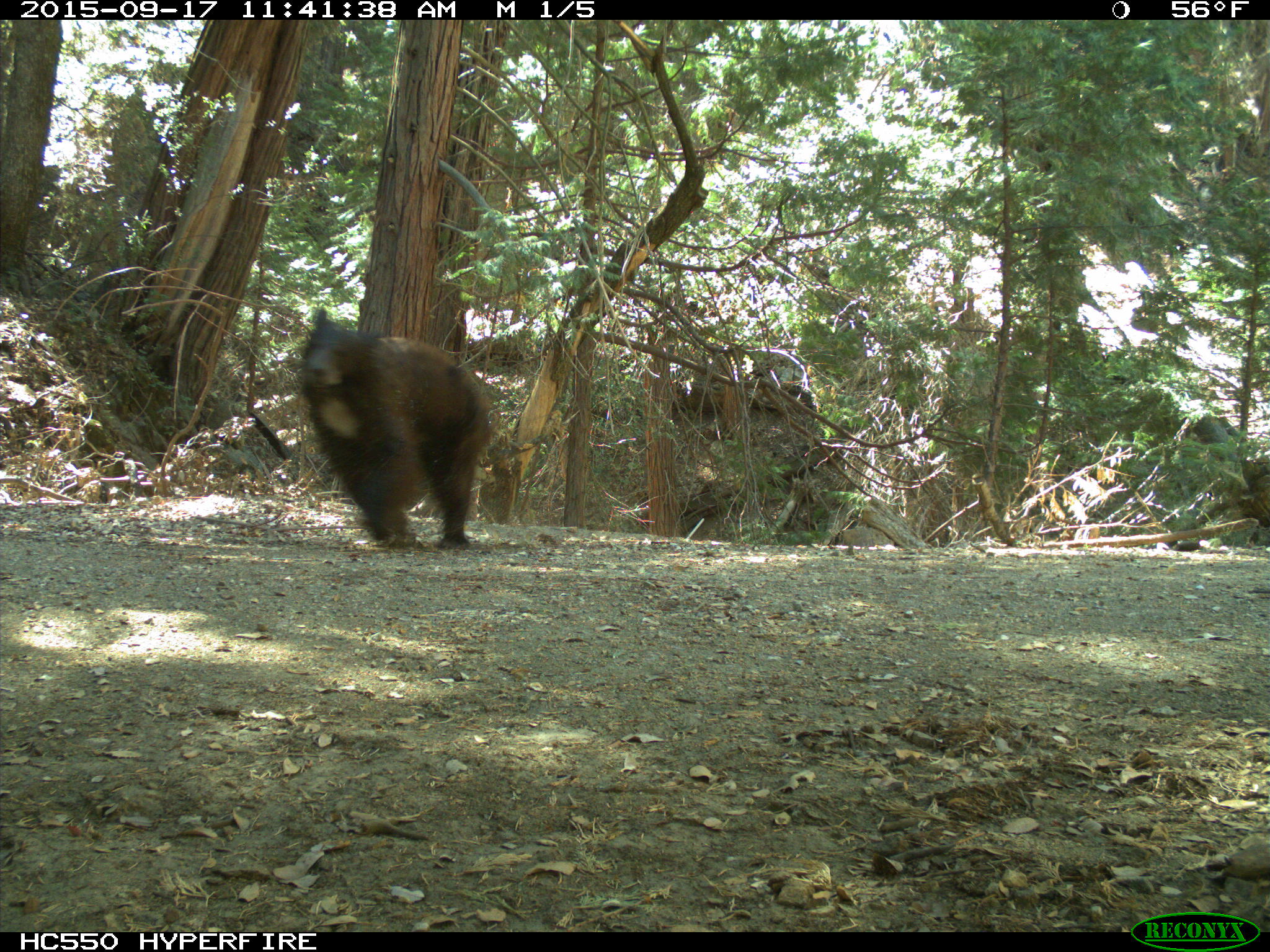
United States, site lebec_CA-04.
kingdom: Animalia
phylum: Chordata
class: Mammalia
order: Carnivora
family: Ursidae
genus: Ursus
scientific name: Ursus americanus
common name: american black bear